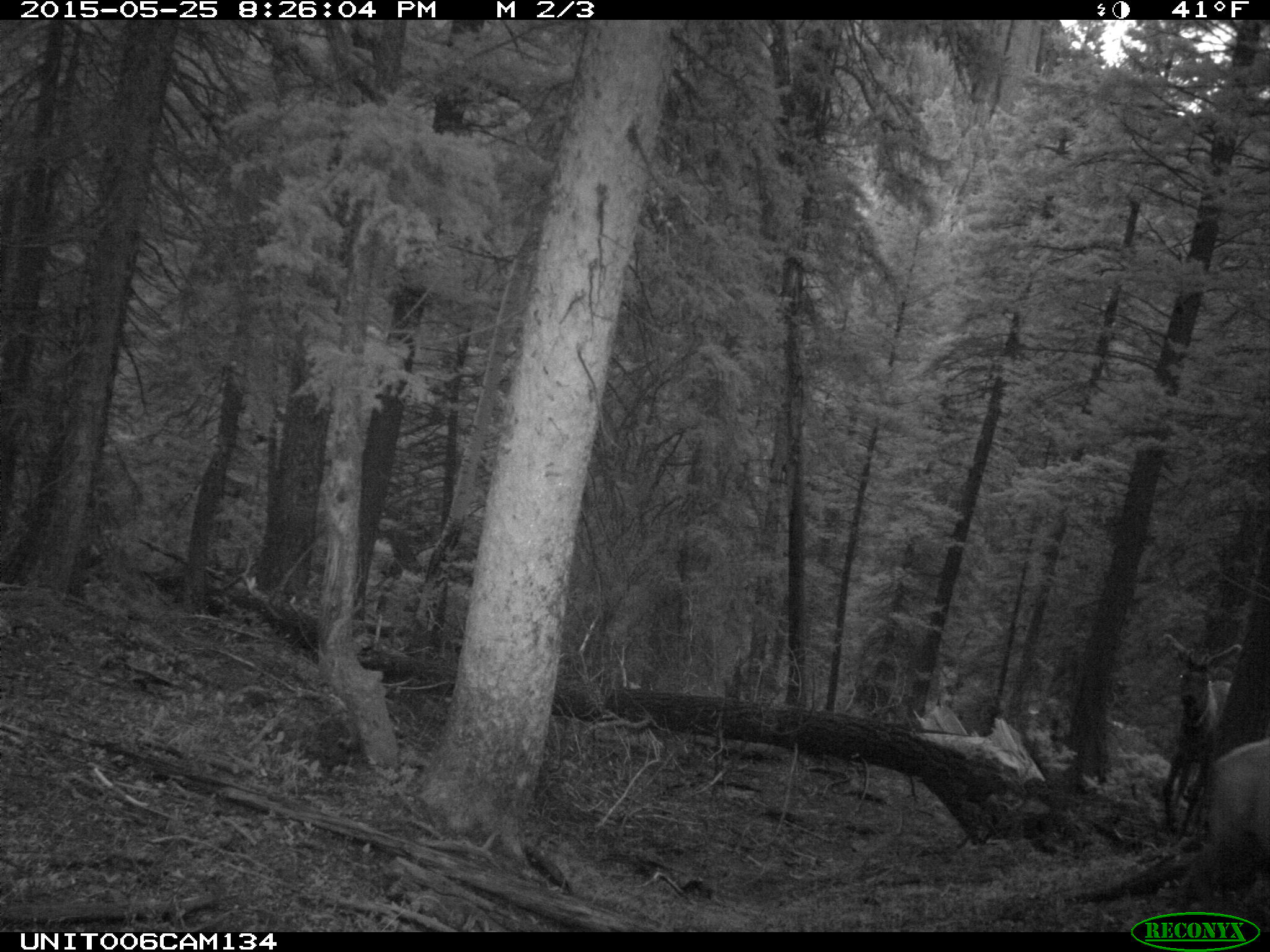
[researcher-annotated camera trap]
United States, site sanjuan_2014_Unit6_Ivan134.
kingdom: Animalia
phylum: Chordata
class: Mammalia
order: Artiodactyla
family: Cervidae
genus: Cervus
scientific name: Cervus elaphus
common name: red deer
Cervus elaphus (red deer).